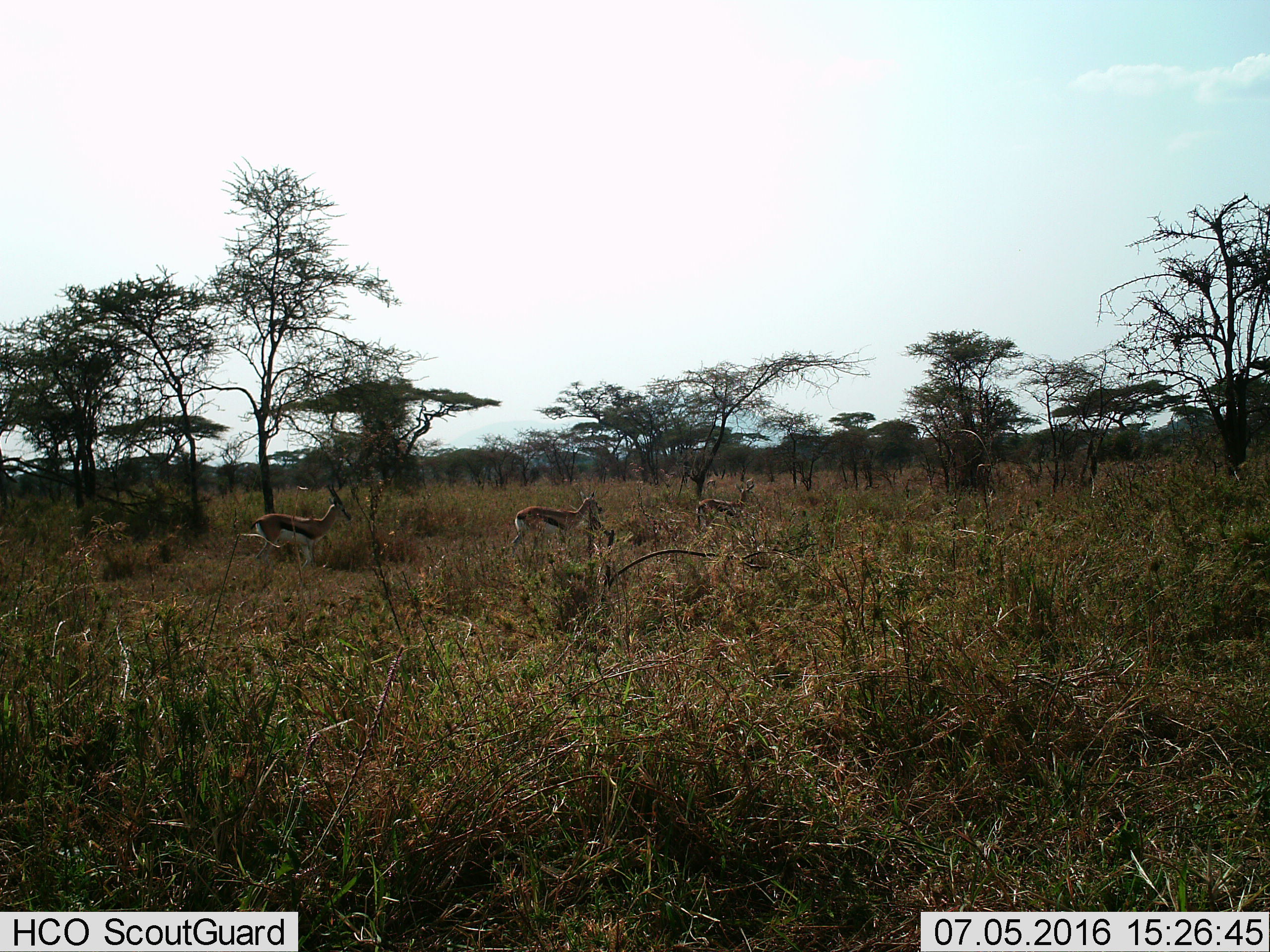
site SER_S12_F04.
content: unidentified animal